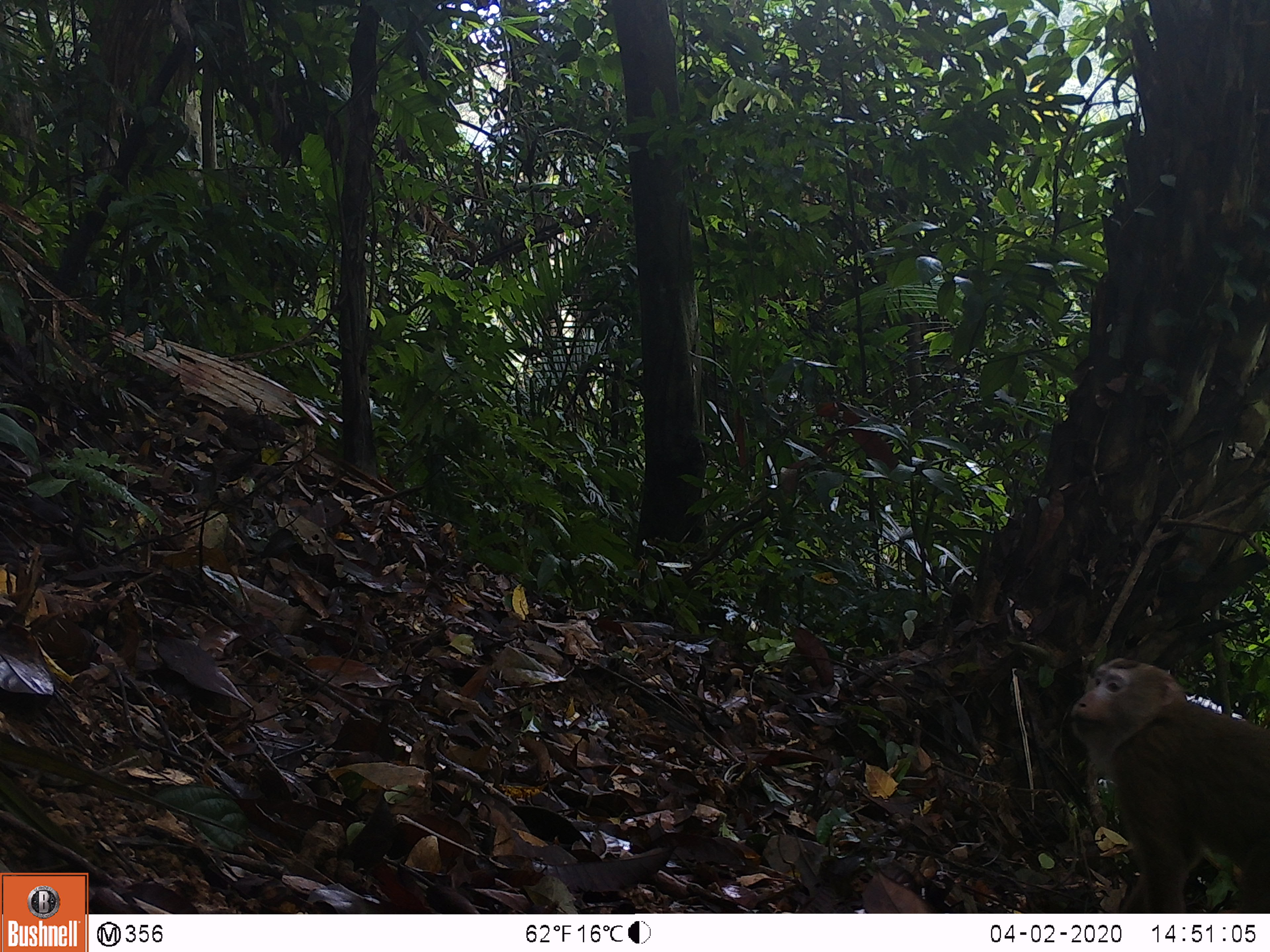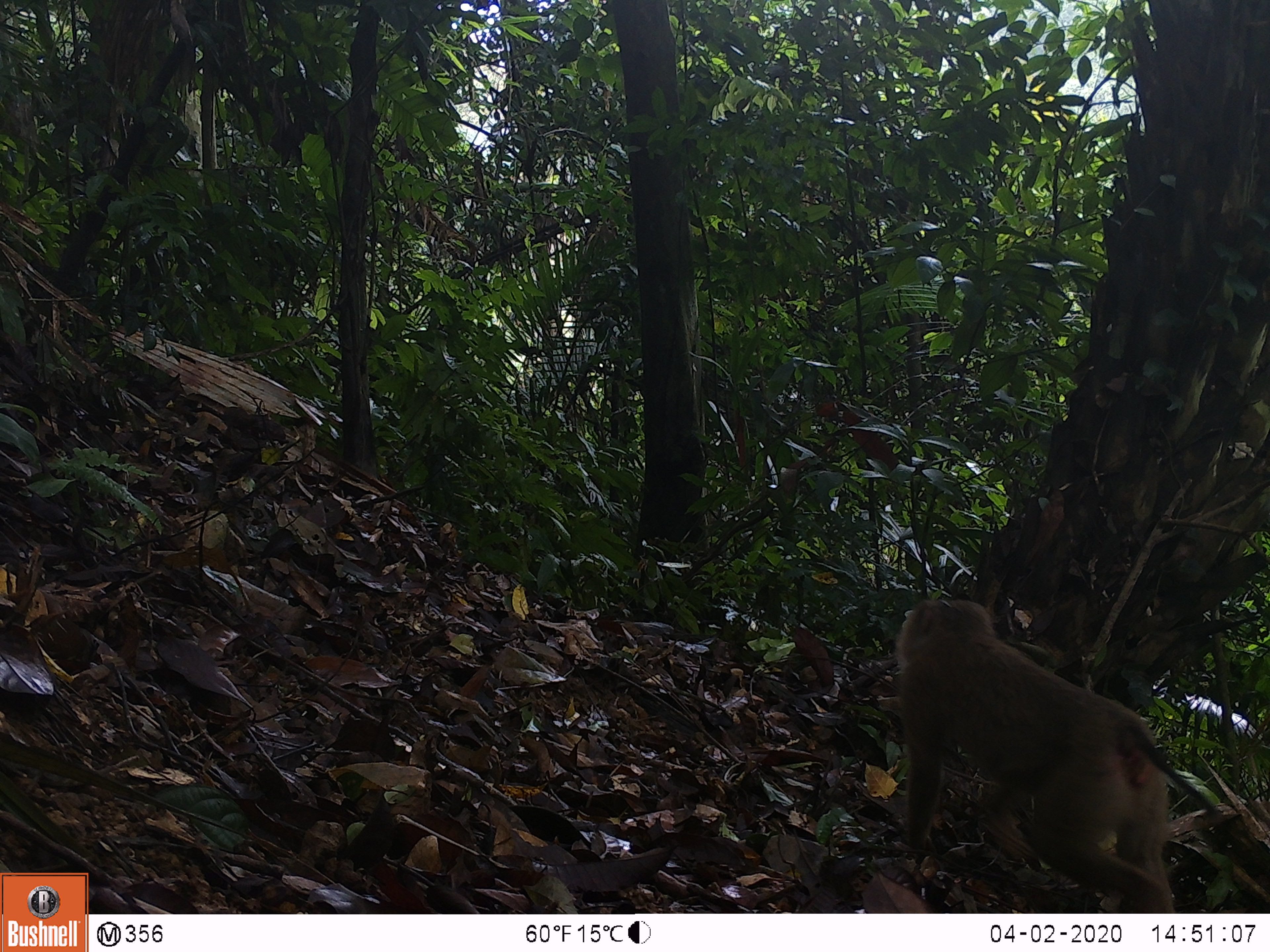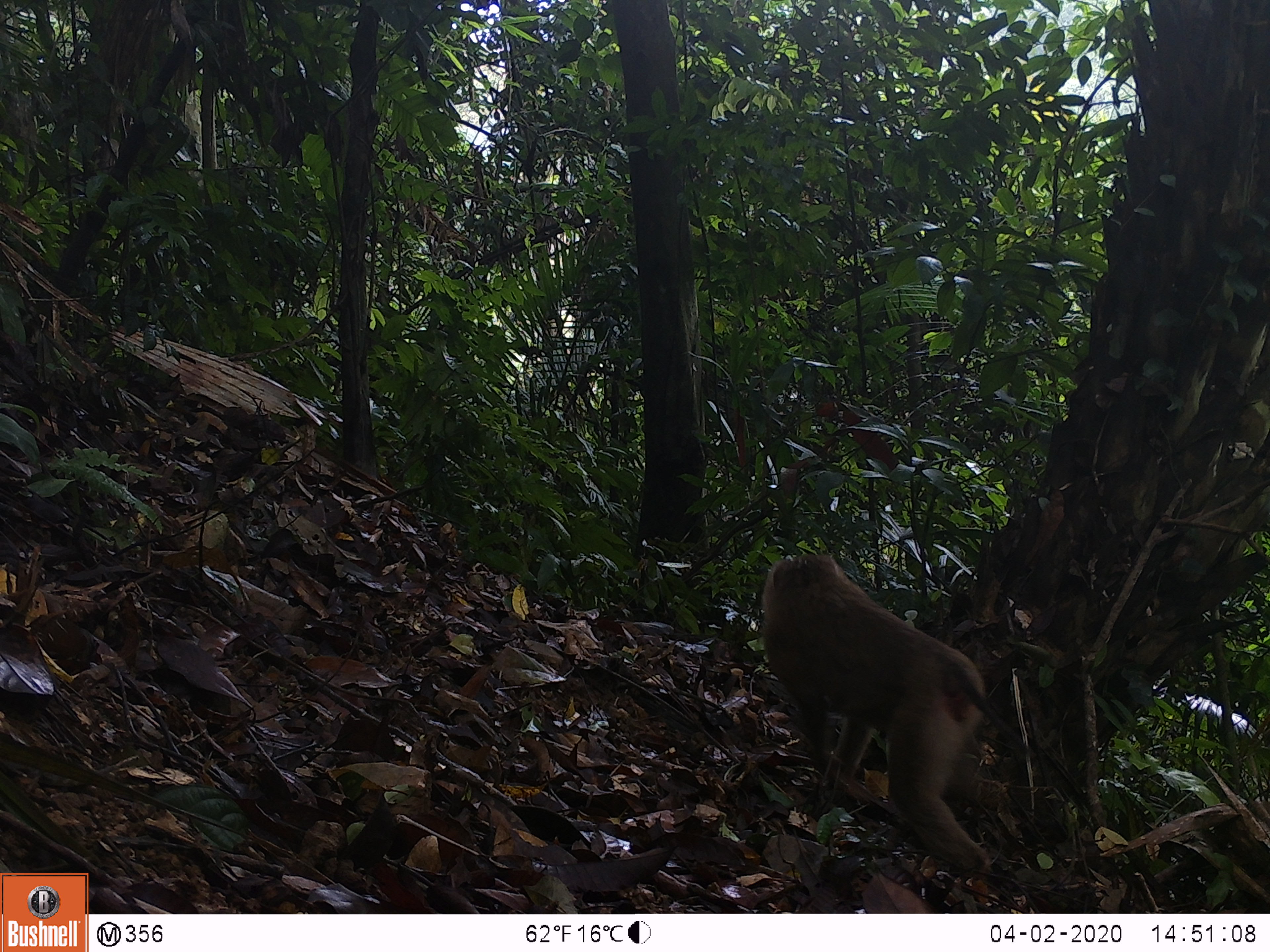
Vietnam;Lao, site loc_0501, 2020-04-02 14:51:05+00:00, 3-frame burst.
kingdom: Animalia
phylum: Chordata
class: Mammalia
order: Primates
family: Cercopithecidae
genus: Macaca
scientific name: Macaca nemestrina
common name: pig-tailed macaque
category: pig tailed macaque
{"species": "pig tailed macaque (pig-tailed macaque) (Macaca nemestrina)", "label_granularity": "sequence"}